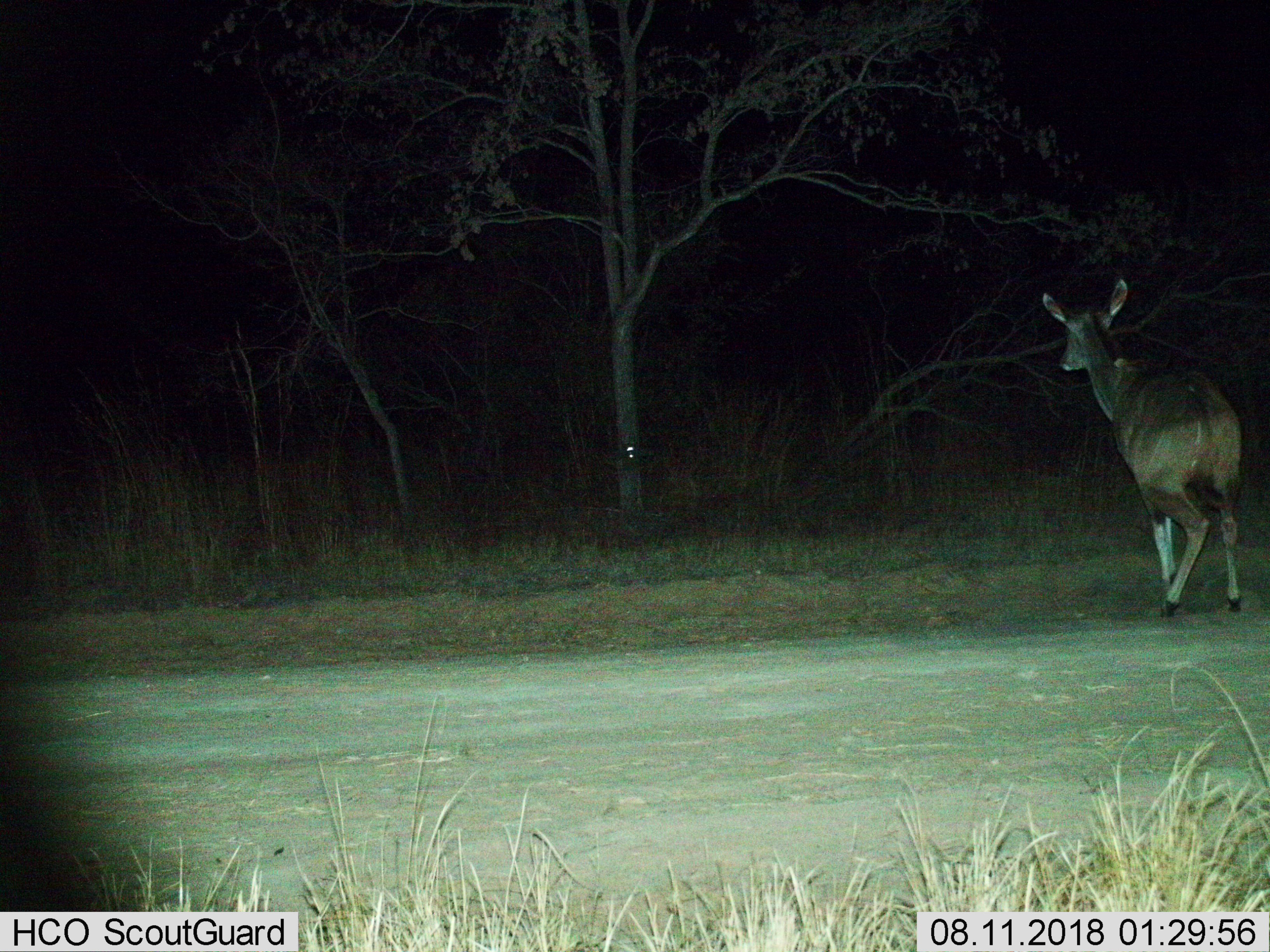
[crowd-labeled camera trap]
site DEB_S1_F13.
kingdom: Animalia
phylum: Chordata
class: Mammalia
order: Artiodactyla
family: Bovidae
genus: Tragelaphus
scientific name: Tragelaphus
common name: kudu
Kudu (Tragelaphus), count 1. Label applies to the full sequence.